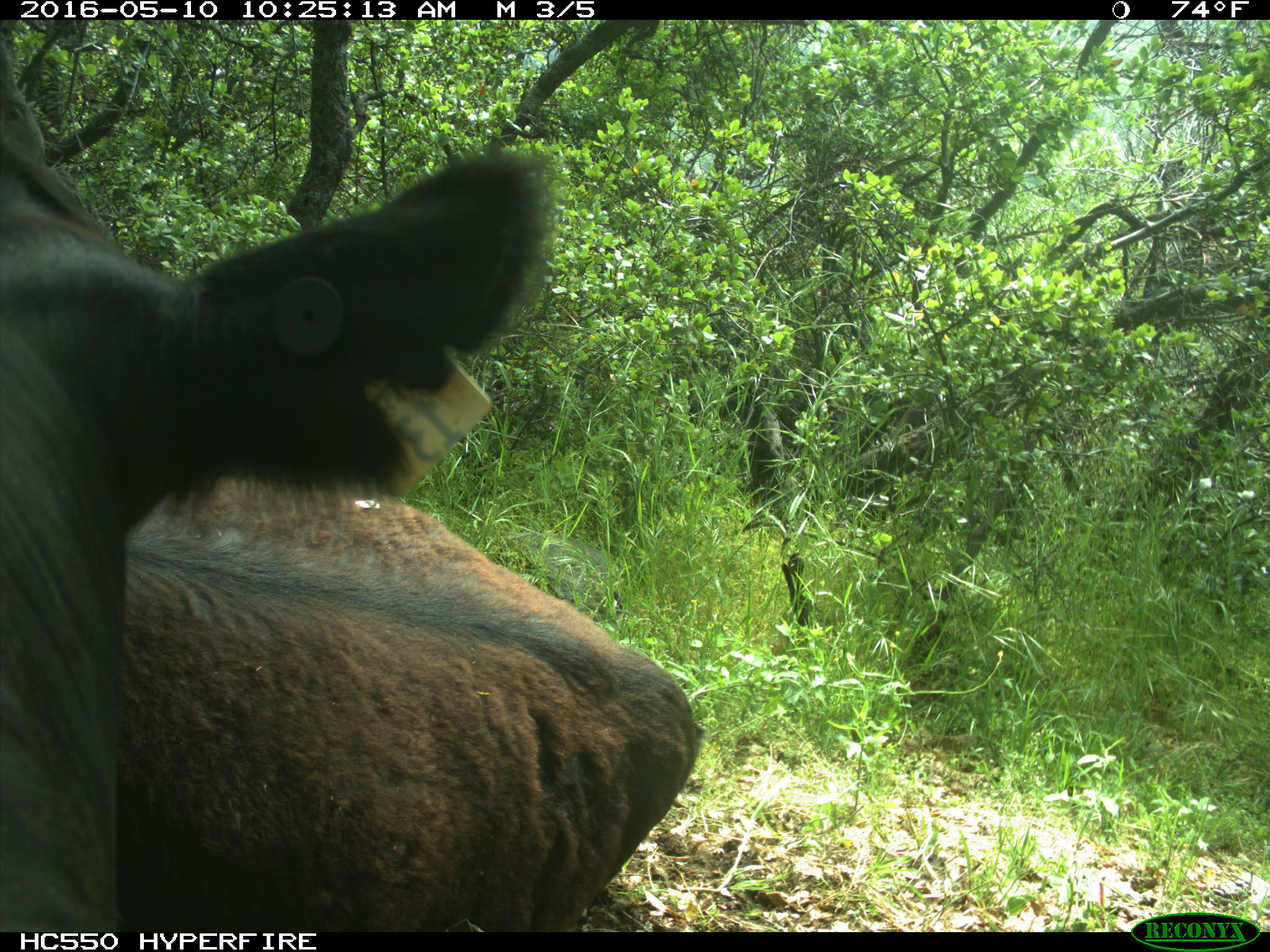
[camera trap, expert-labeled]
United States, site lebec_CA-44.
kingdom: Animalia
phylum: Chordata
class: Mammalia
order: Artiodactyla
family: Bovidae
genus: Bos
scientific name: Bos taurus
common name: domestic cow